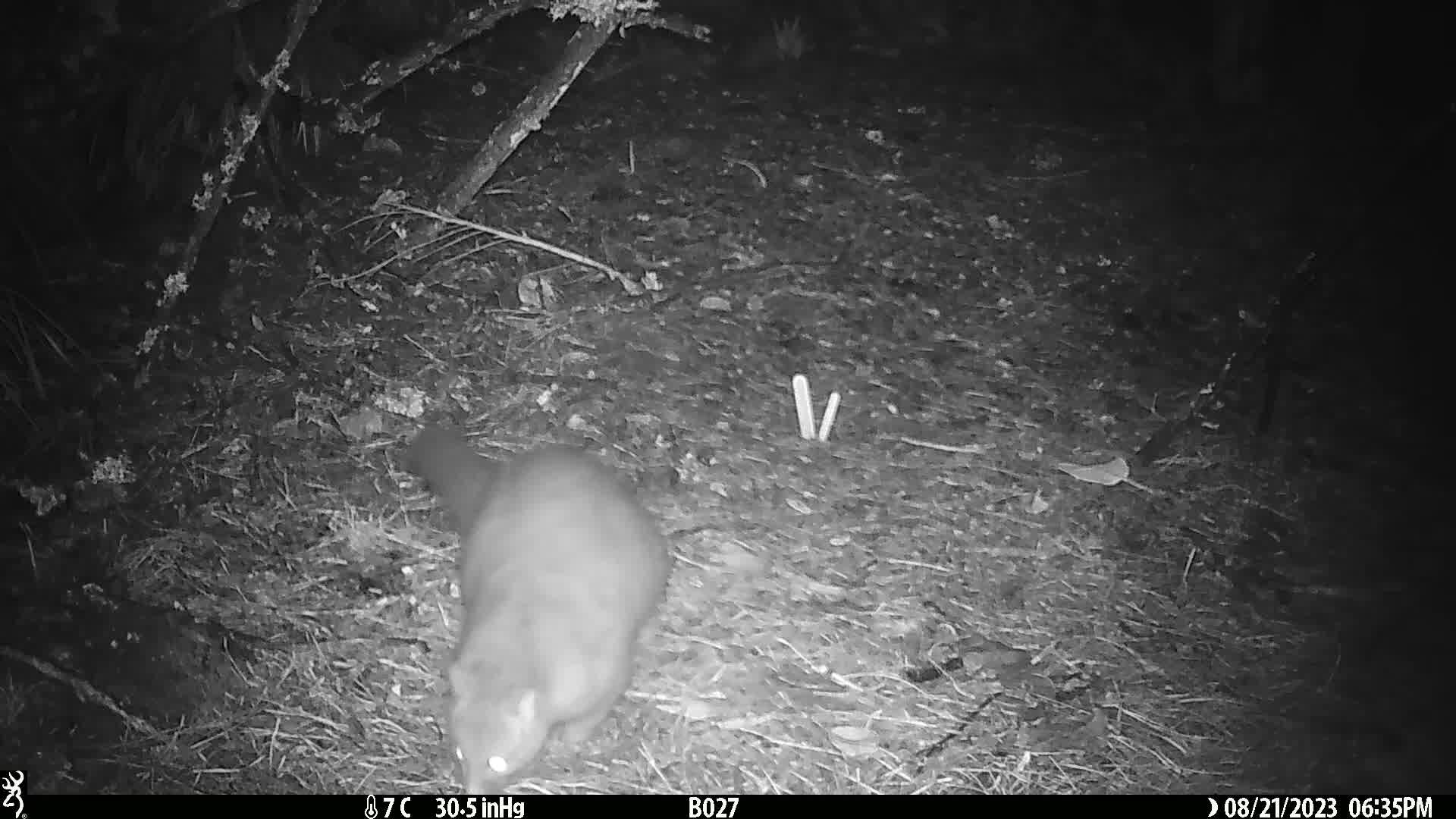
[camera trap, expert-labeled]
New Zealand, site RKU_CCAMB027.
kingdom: Animalia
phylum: Chordata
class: Mammalia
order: Diprotodontia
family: Phalangeridae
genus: Trichosurus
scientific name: Trichosurus vulpecula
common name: common brushtail possum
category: possum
Possum (common brushtail possum) (Trichosurus vulpecula).